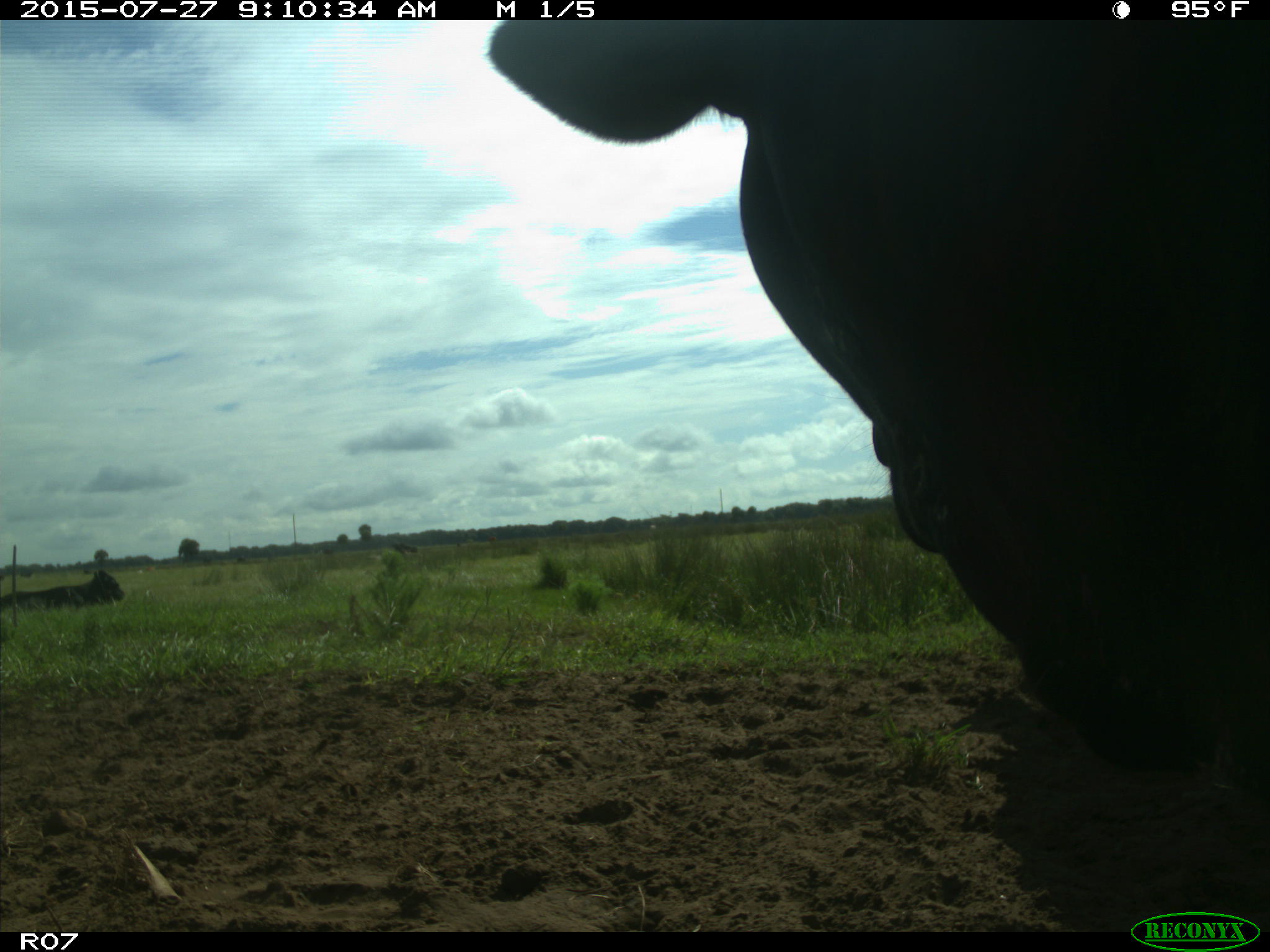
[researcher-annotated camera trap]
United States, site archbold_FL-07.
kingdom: Animalia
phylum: Chordata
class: Mammalia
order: Artiodactyla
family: Bovidae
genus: Bos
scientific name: Bos taurus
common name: domestic cow